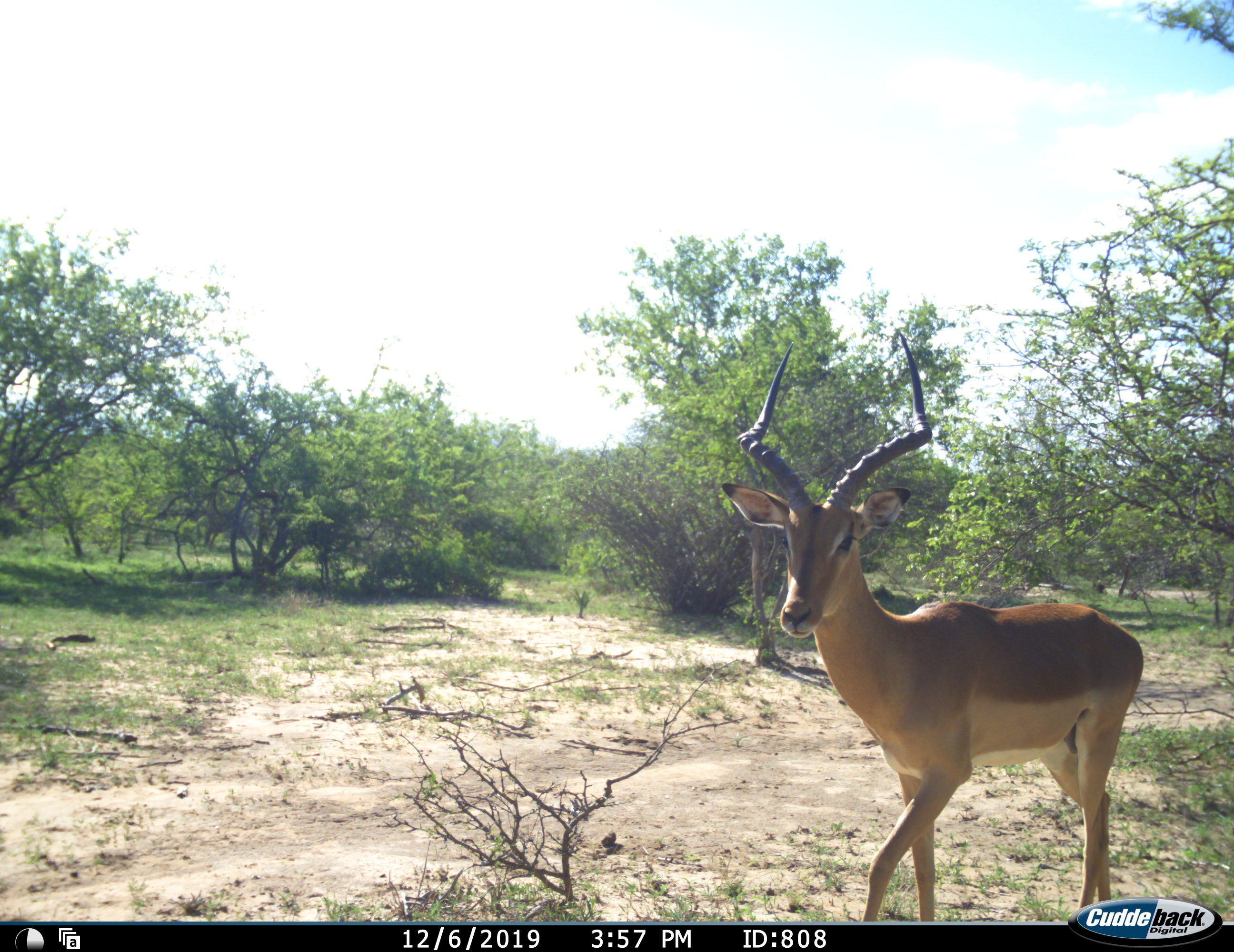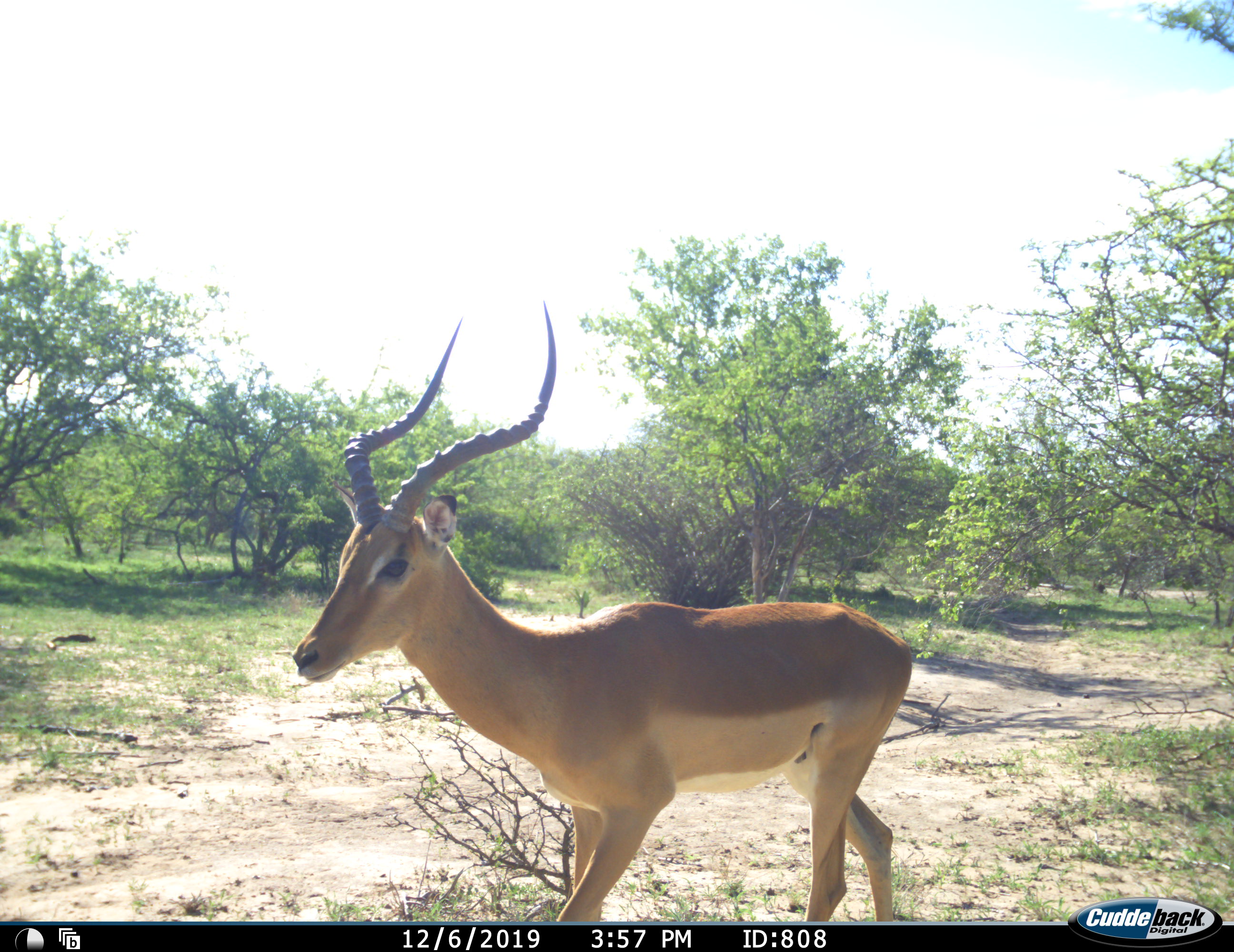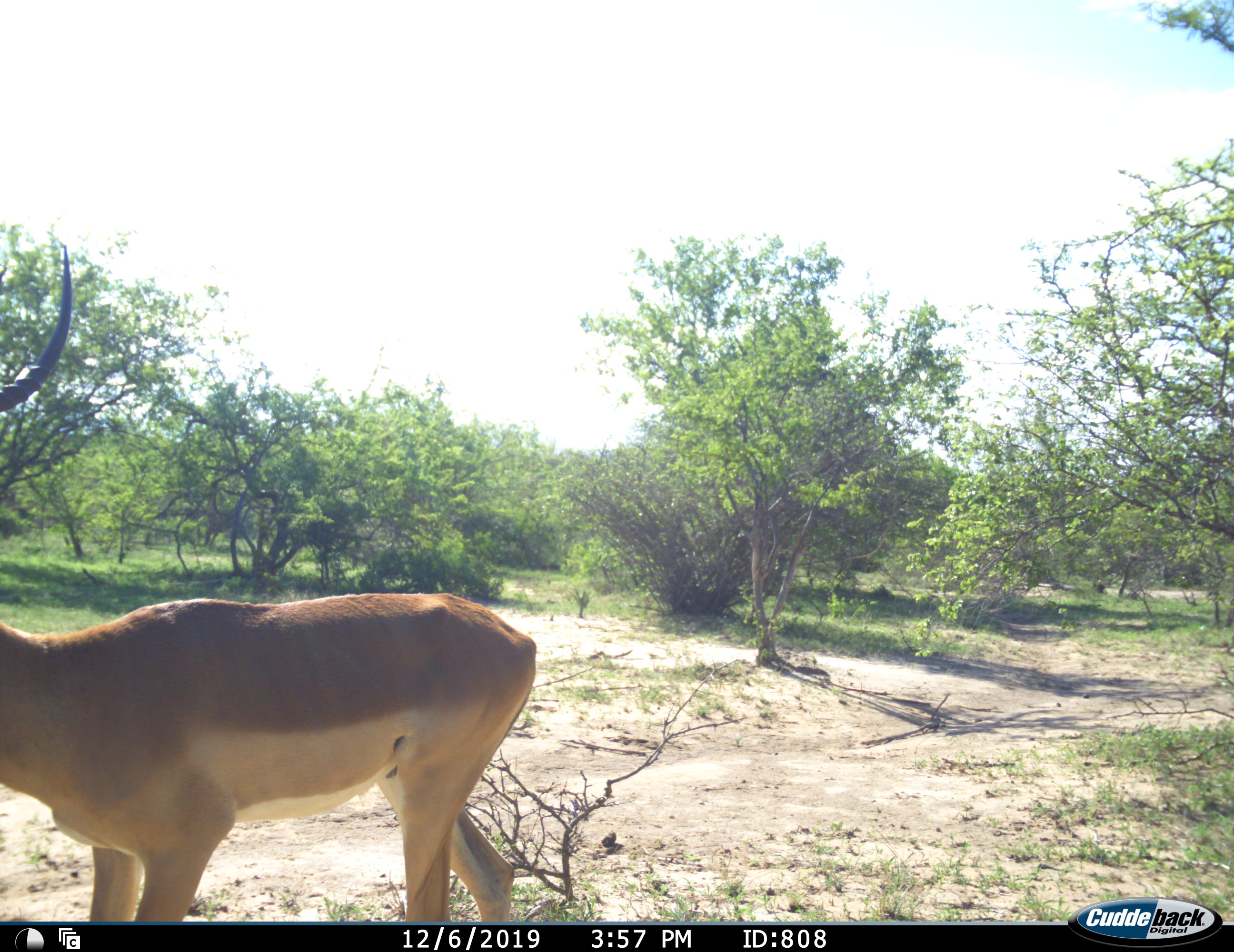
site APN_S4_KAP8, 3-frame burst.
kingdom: Animalia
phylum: Chordata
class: Mammalia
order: Artiodactyla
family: Bovidae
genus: Aepyceros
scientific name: Aepyceros melampus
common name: impala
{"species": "impala (Aepyceros melampus)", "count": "1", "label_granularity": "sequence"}